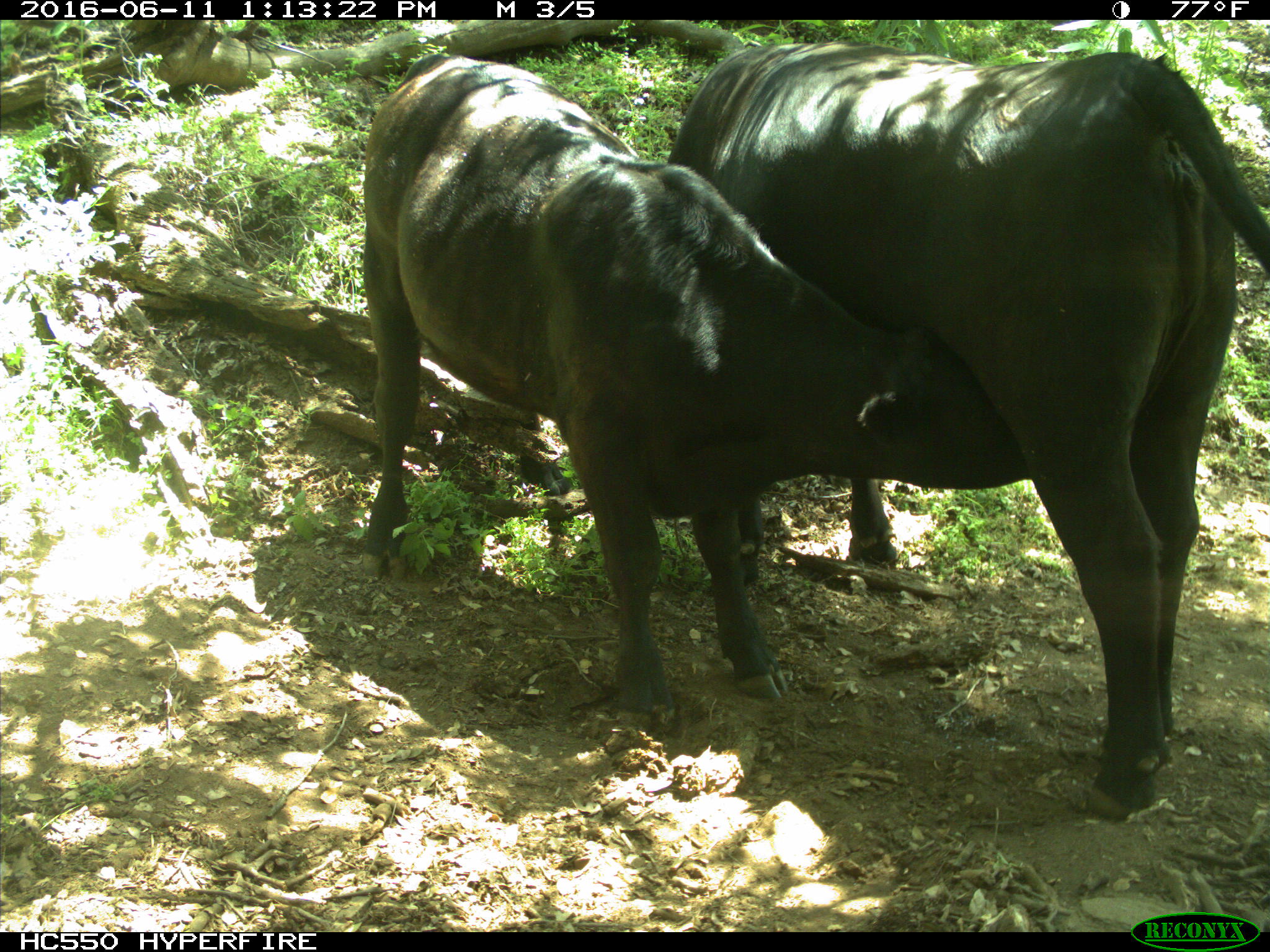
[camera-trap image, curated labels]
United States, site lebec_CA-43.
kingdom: Animalia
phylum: Chordata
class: Mammalia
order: Artiodactyla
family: Bovidae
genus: Bos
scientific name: Bos taurus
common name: domestic cow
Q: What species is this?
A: Bos taurus (domestic cow).